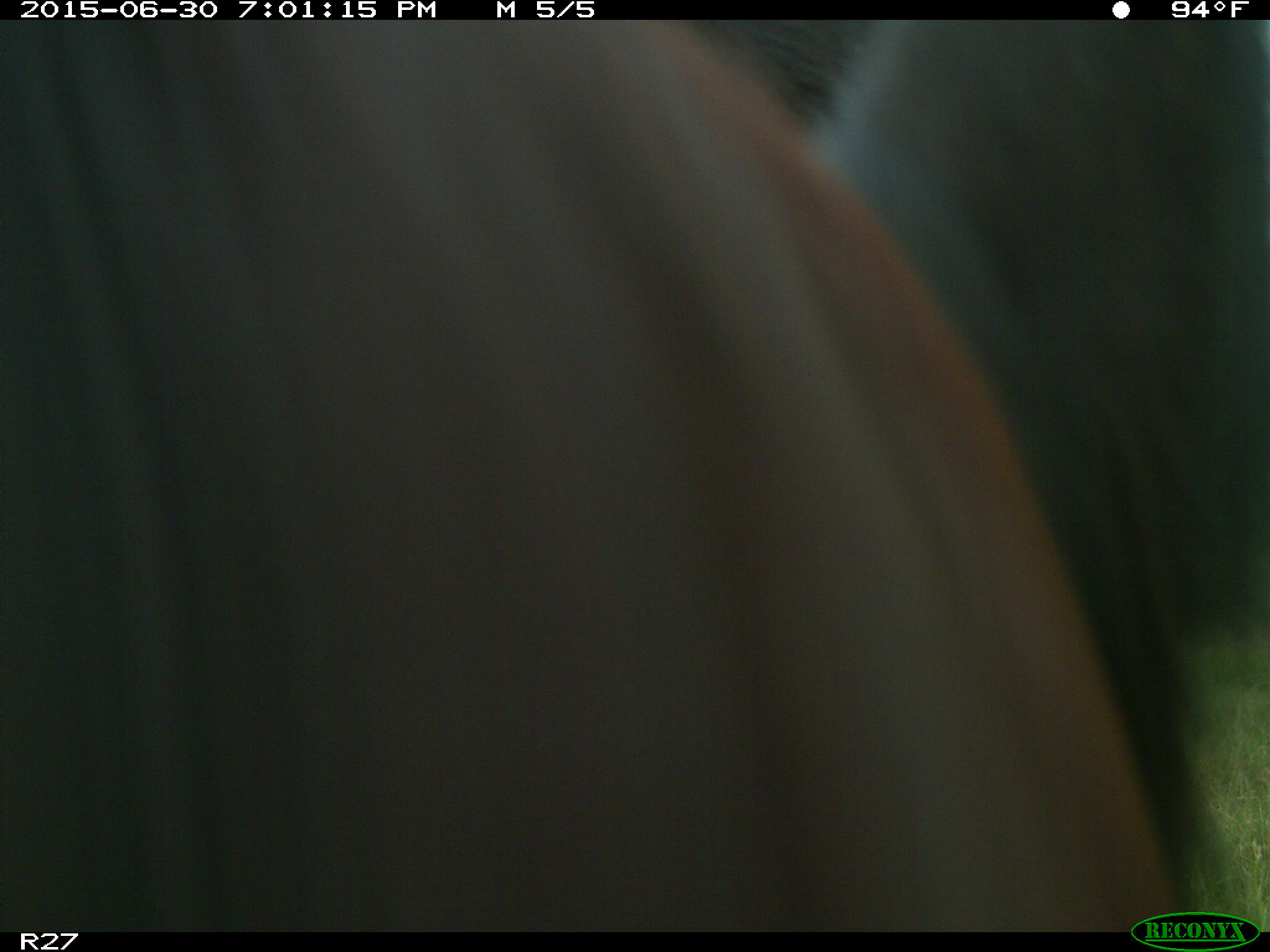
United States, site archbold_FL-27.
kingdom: Animalia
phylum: Chordata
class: Mammalia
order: Artiodactyla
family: Bovidae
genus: Bos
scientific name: Bos taurus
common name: domestic cow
Bos taurus (domestic cow).